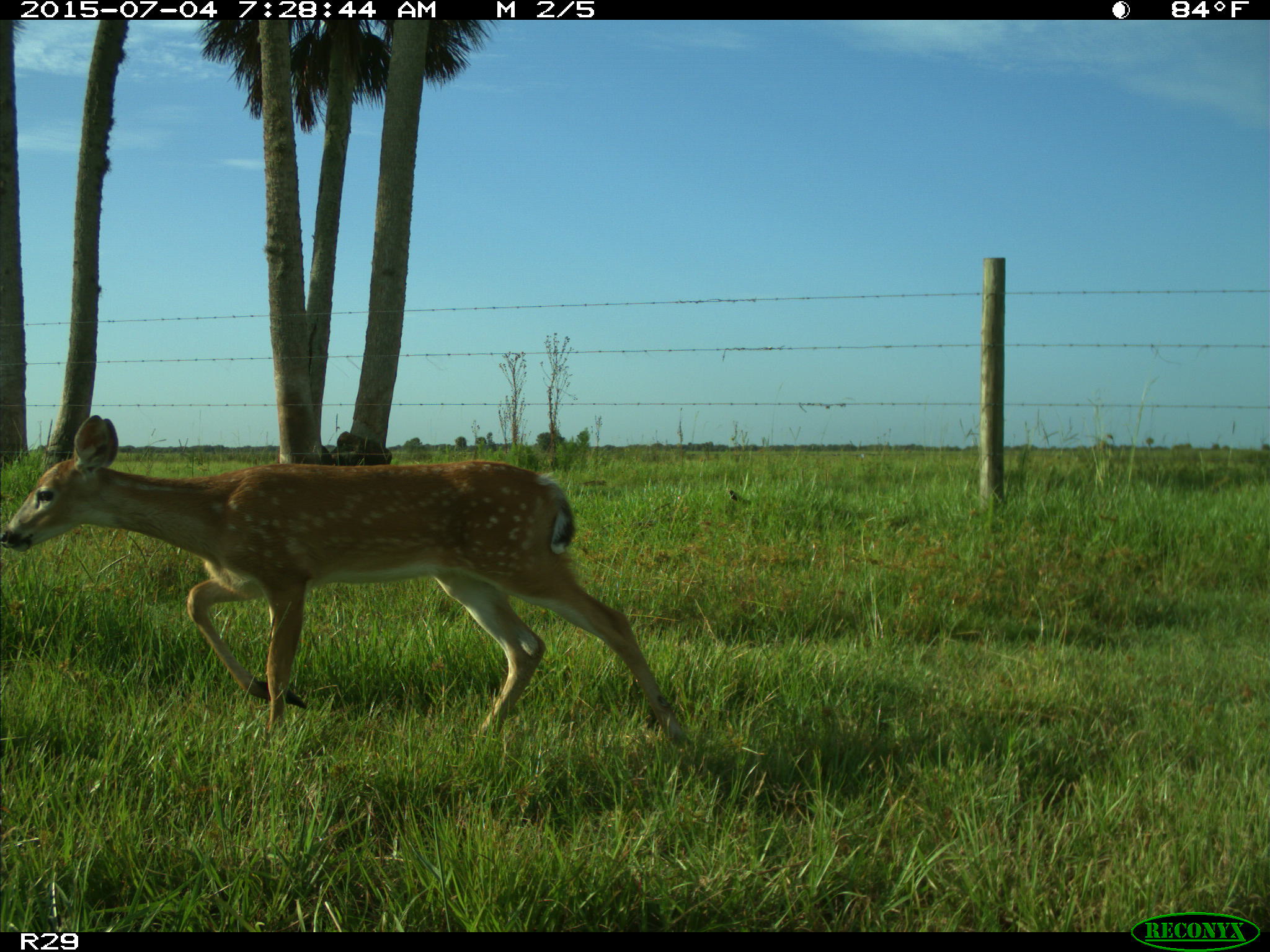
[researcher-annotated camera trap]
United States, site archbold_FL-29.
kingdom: Animalia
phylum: Chordata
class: Mammalia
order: Artiodactyla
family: Cervidae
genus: Odocoileus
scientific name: Odocoileus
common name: deer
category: unidentified deer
Unidentified deer (deer) (Odocoileus).